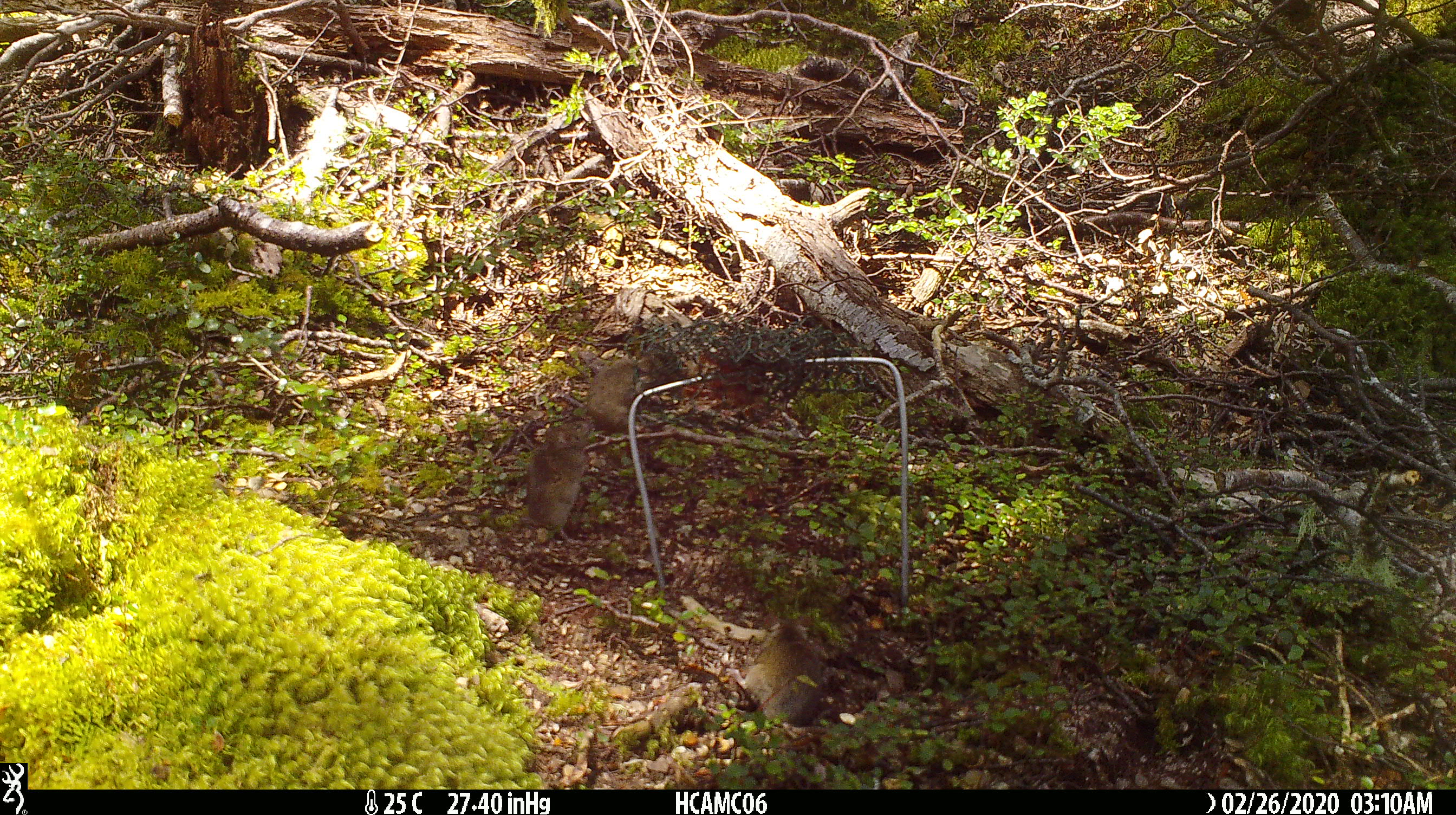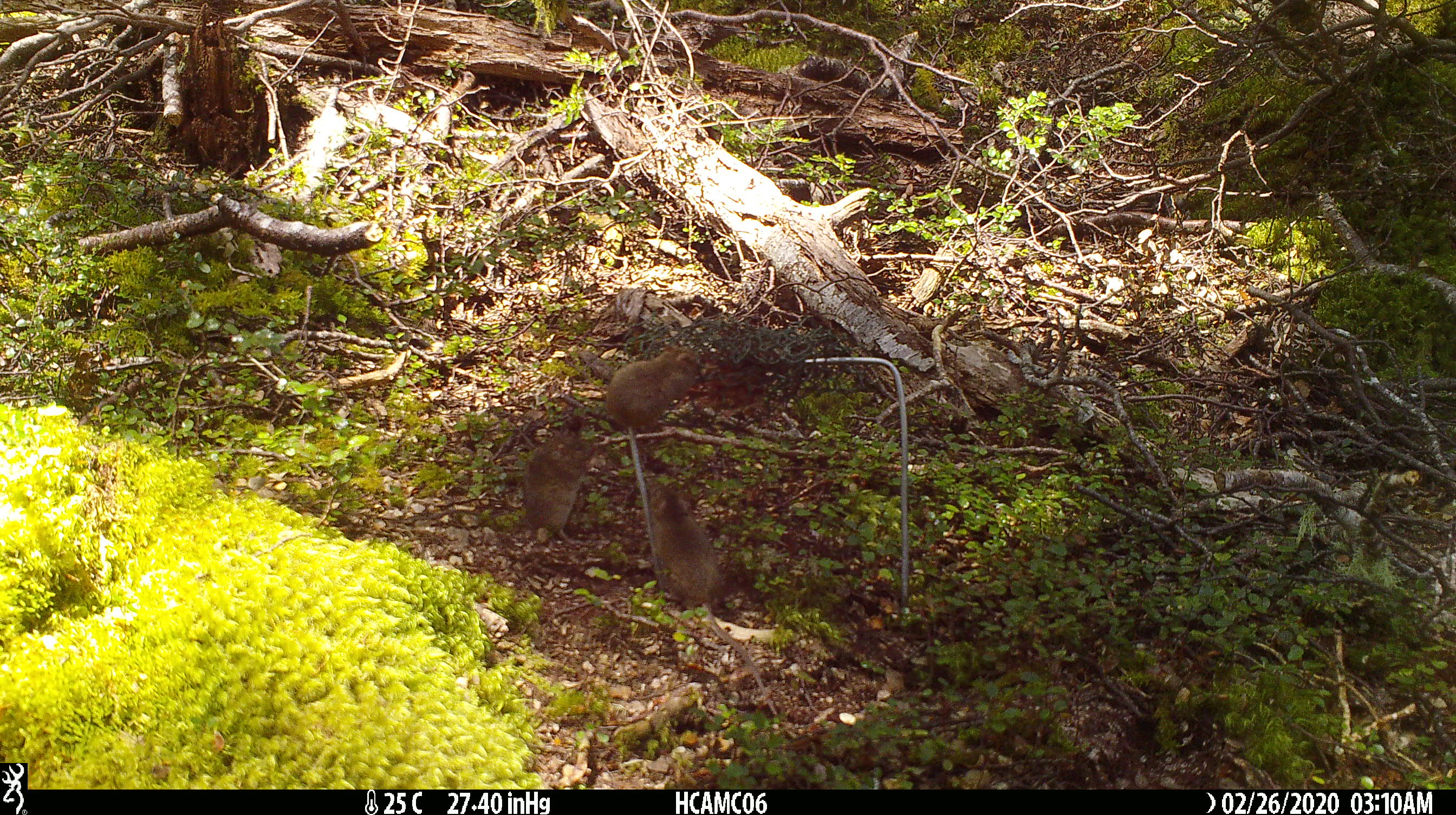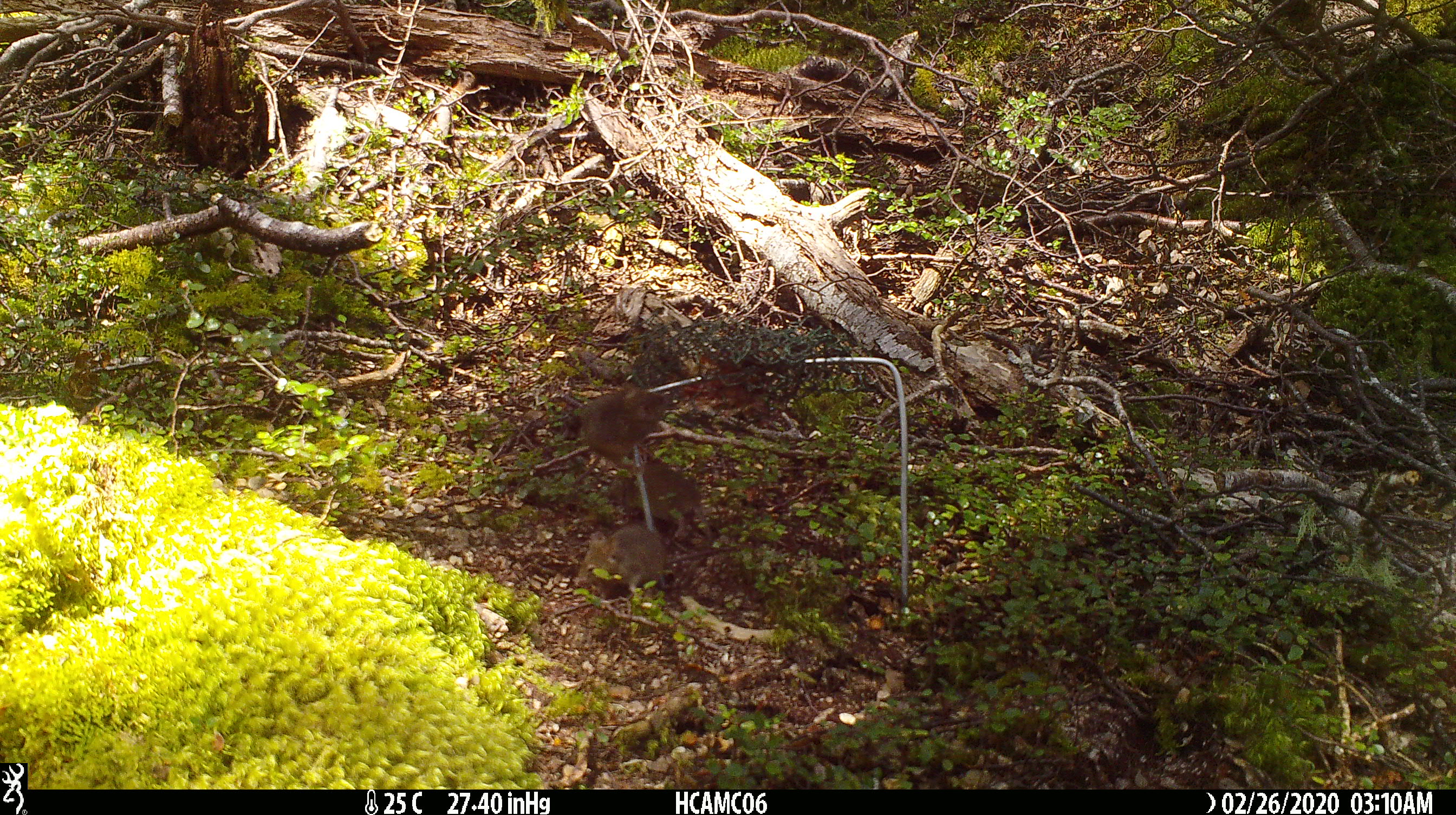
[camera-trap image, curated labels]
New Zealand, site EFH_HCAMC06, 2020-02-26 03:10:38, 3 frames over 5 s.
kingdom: Animalia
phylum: Chordata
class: Mammalia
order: Rodentia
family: Muridae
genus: Mus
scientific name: Mus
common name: mouse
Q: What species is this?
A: Mouse (Mus).